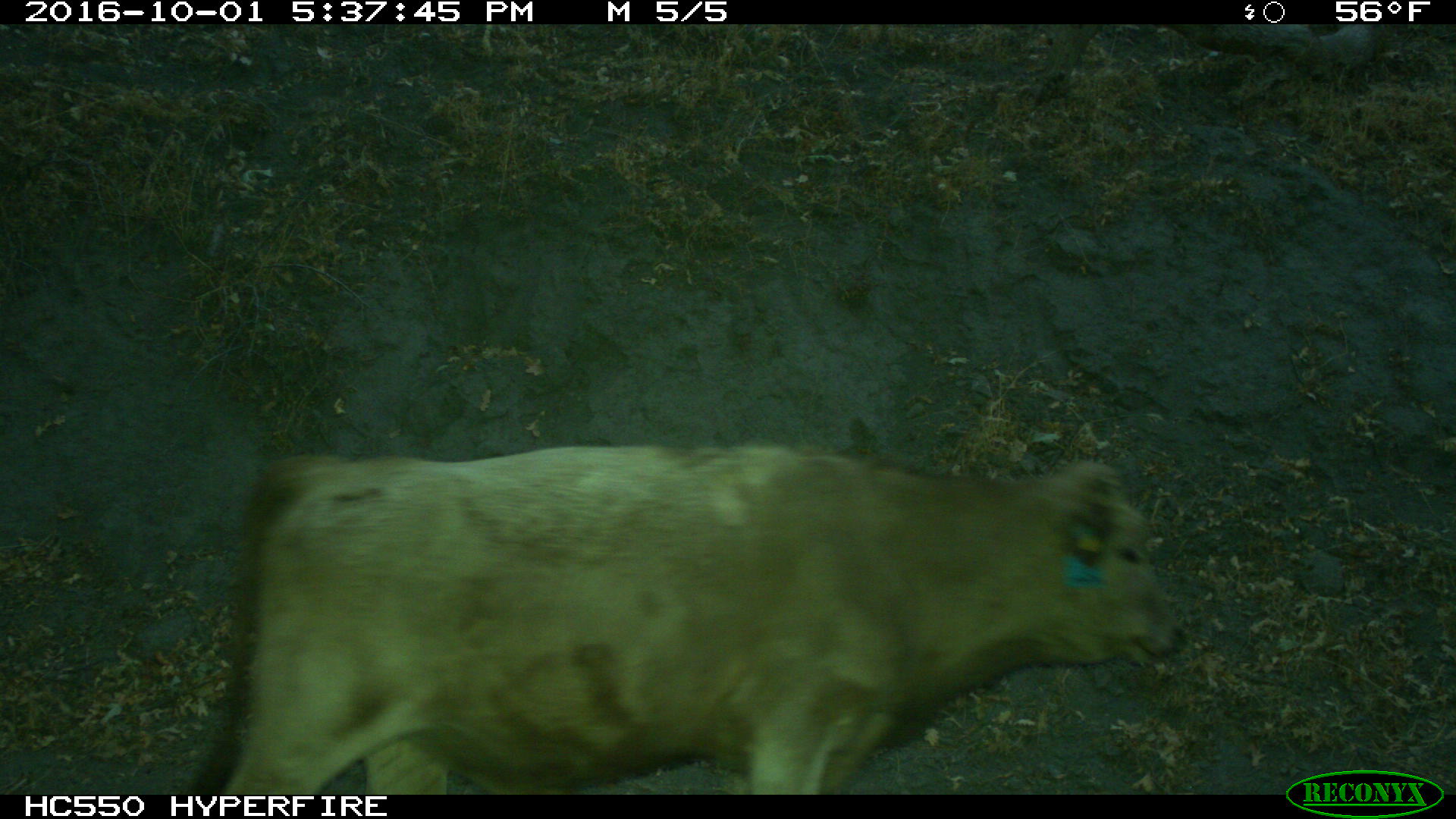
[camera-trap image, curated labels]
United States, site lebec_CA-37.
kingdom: Animalia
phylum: Chordata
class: Mammalia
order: Artiodactyla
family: Bovidae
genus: Bos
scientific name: Bos taurus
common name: domestic cow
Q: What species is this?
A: Bos taurus (domestic cow).